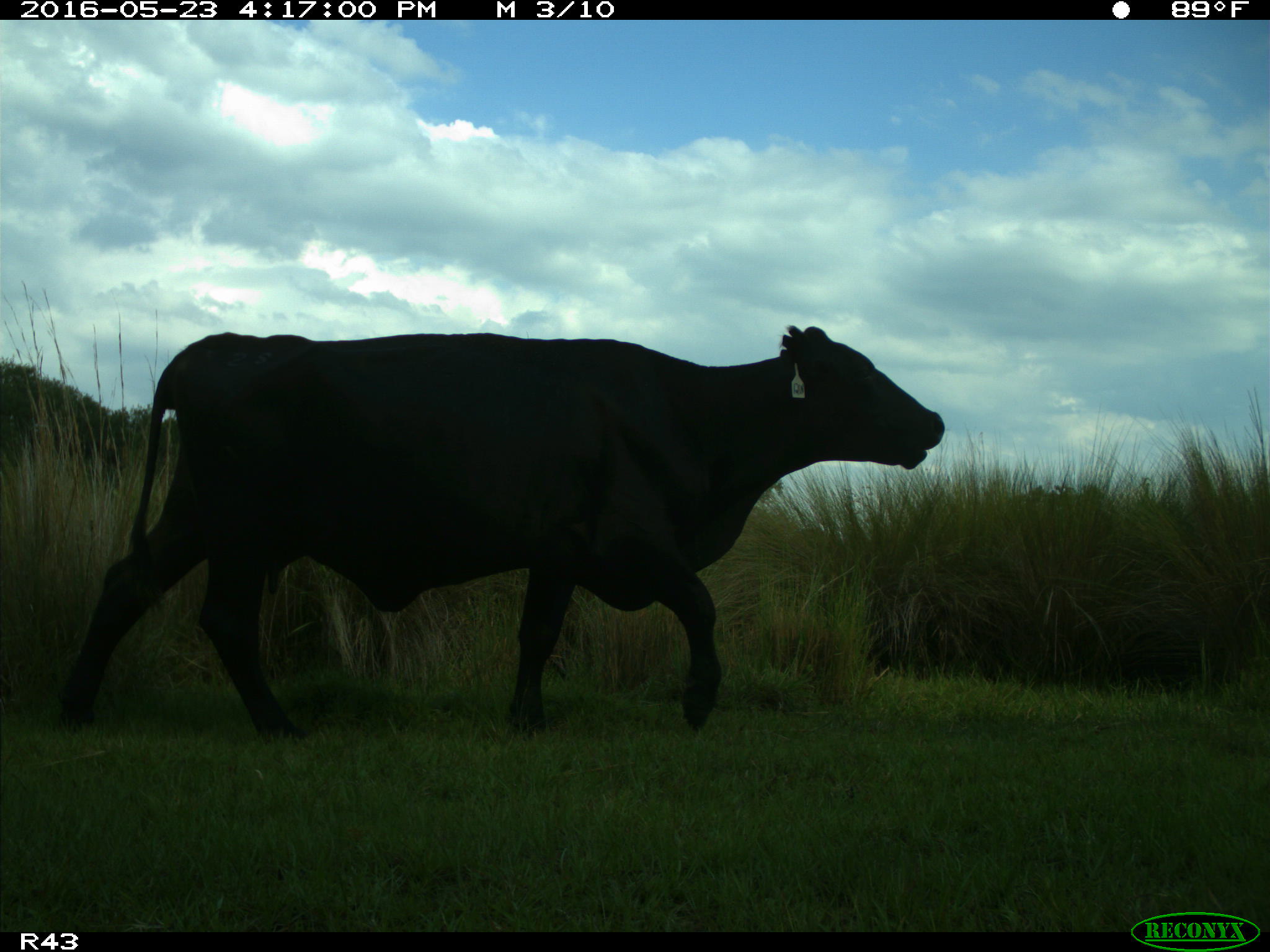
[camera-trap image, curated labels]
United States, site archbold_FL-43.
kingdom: Animalia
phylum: Chordata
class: Mammalia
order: Artiodactyla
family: Bovidae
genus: Bos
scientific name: Bos taurus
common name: domestic cow